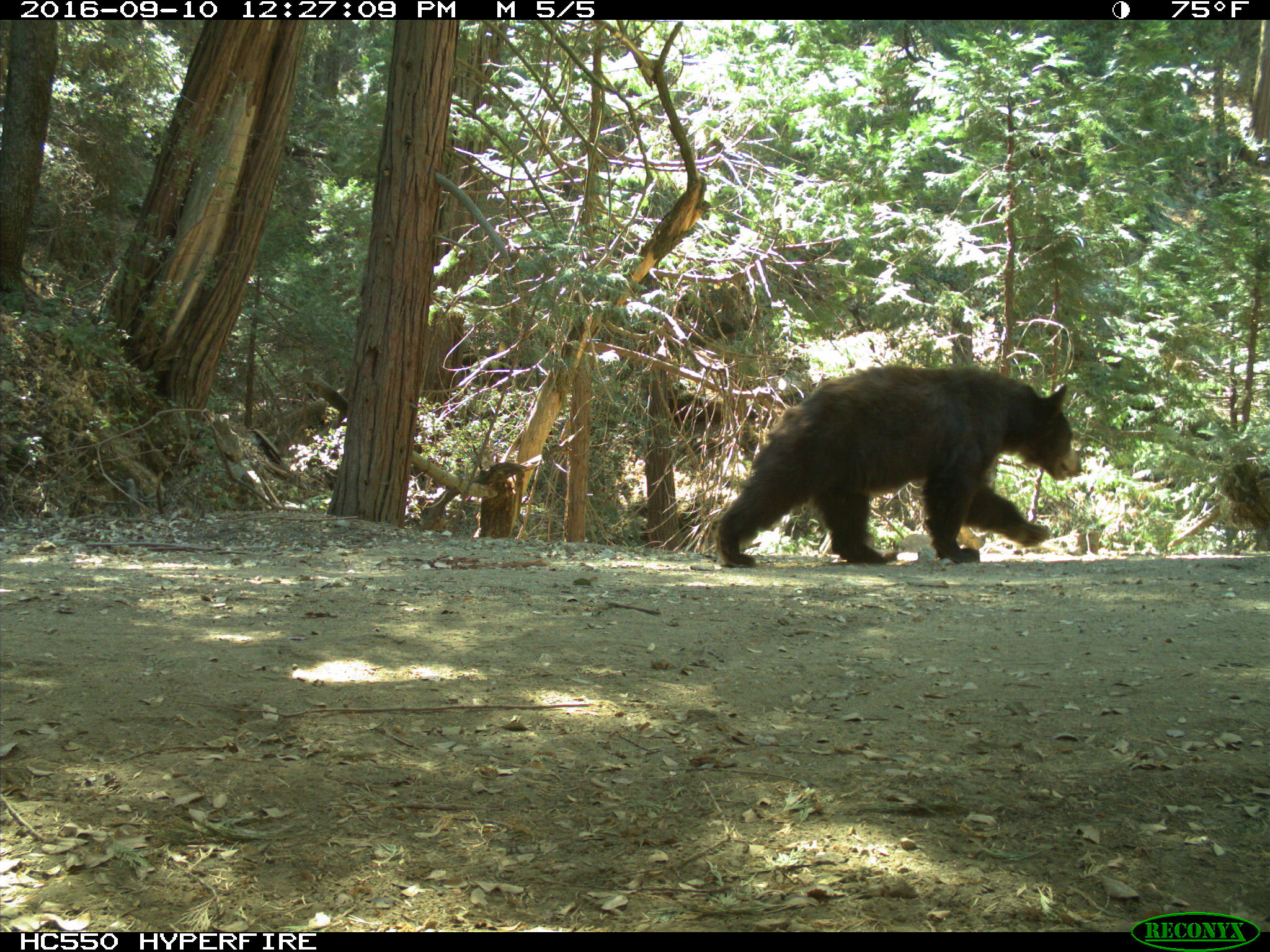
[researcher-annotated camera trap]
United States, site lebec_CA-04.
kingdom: Animalia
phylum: Chordata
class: Mammalia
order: Carnivora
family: Ursidae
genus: Ursus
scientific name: Ursus americanus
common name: american black bear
Ursus americanus (american black bear).